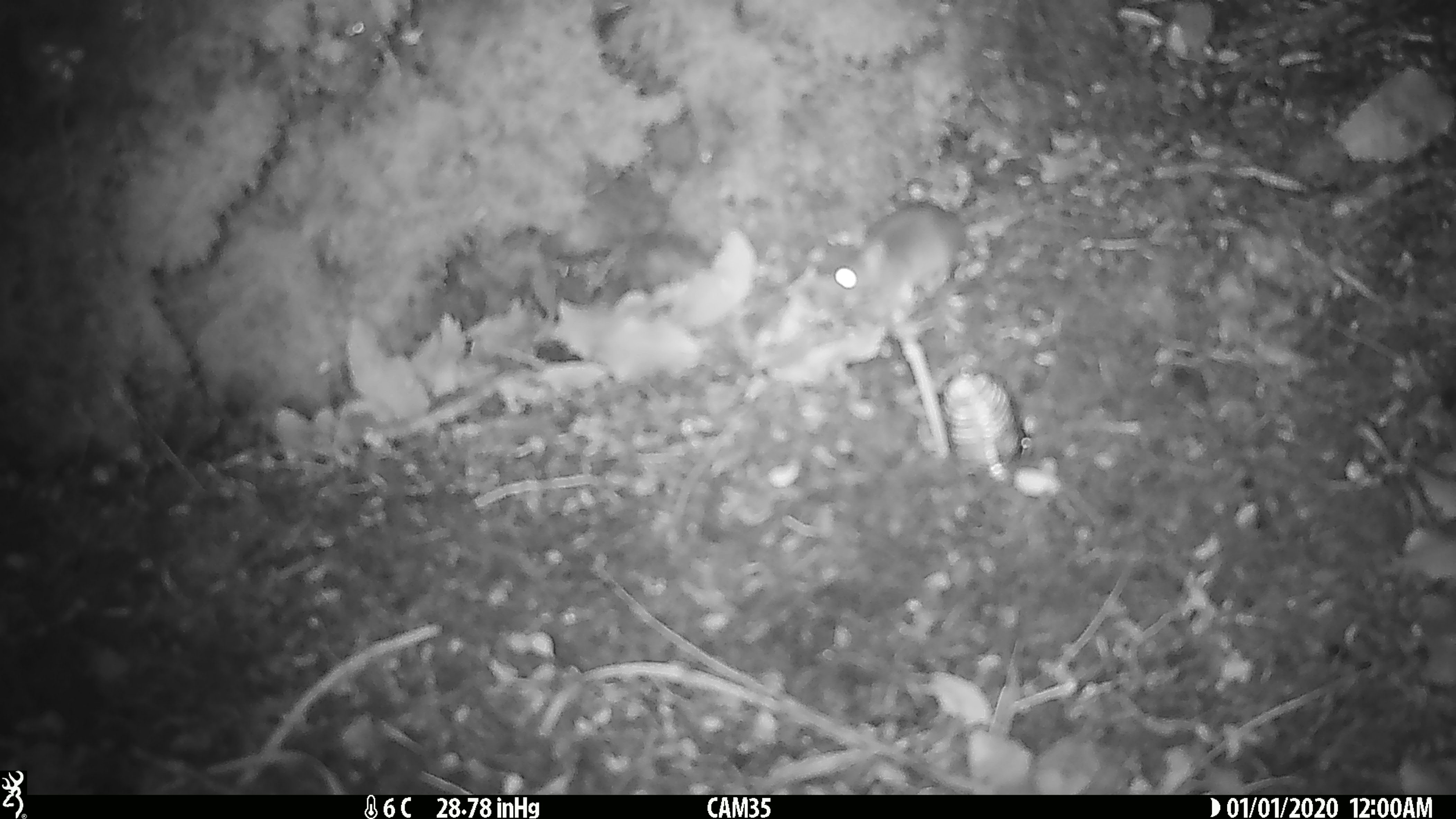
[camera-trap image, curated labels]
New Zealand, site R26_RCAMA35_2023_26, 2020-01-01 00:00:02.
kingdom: Animalia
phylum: Chordata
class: Mammalia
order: Rodentia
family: Muridae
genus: Mus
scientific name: Mus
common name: mouse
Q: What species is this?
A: Mouse (Mus).